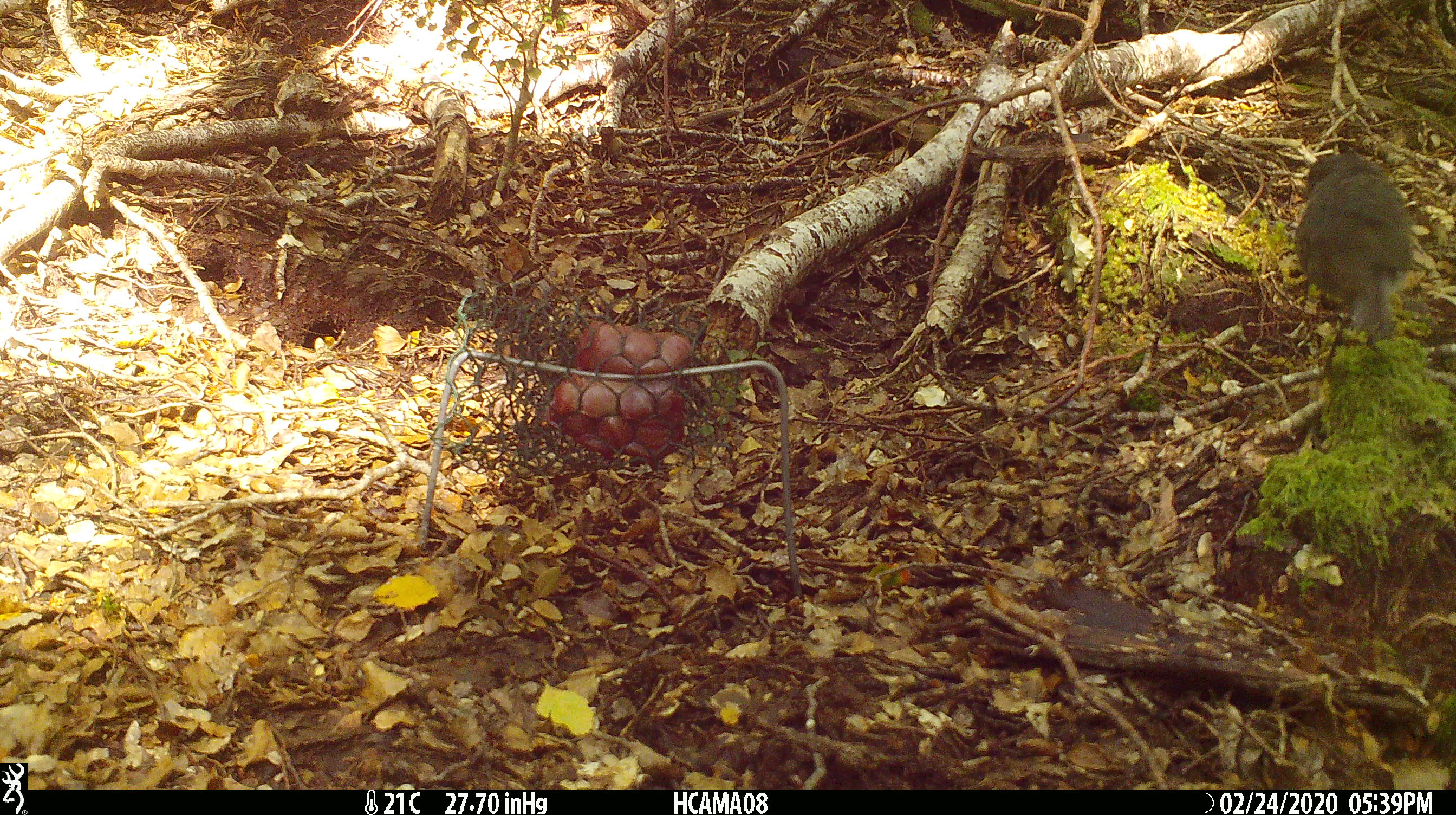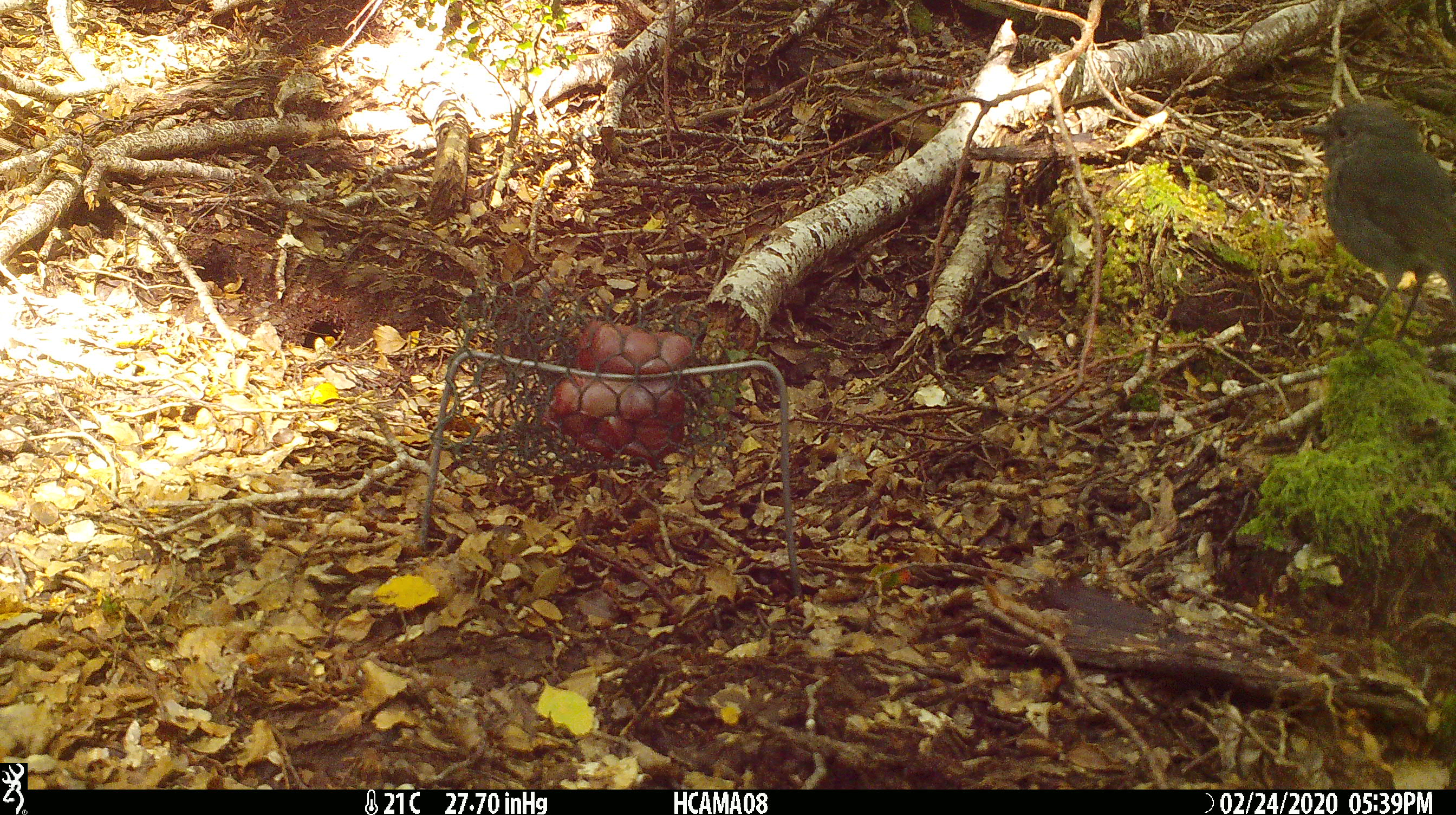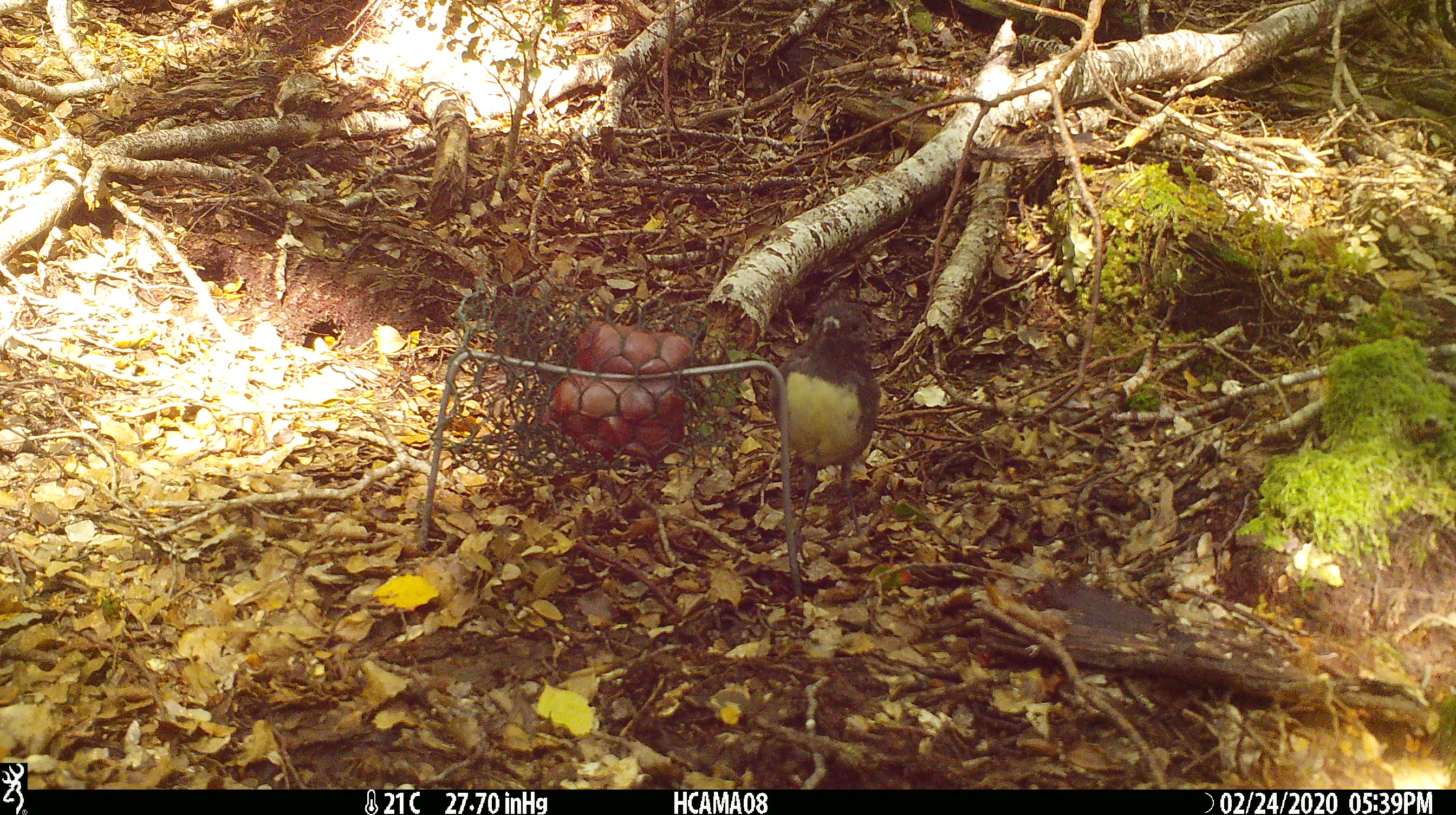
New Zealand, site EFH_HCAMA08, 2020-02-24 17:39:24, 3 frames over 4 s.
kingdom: Animalia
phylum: Chordata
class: Aves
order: Passeriformes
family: Petroicidae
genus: Petroica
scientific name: Petroica australis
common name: new zealand robin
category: robin